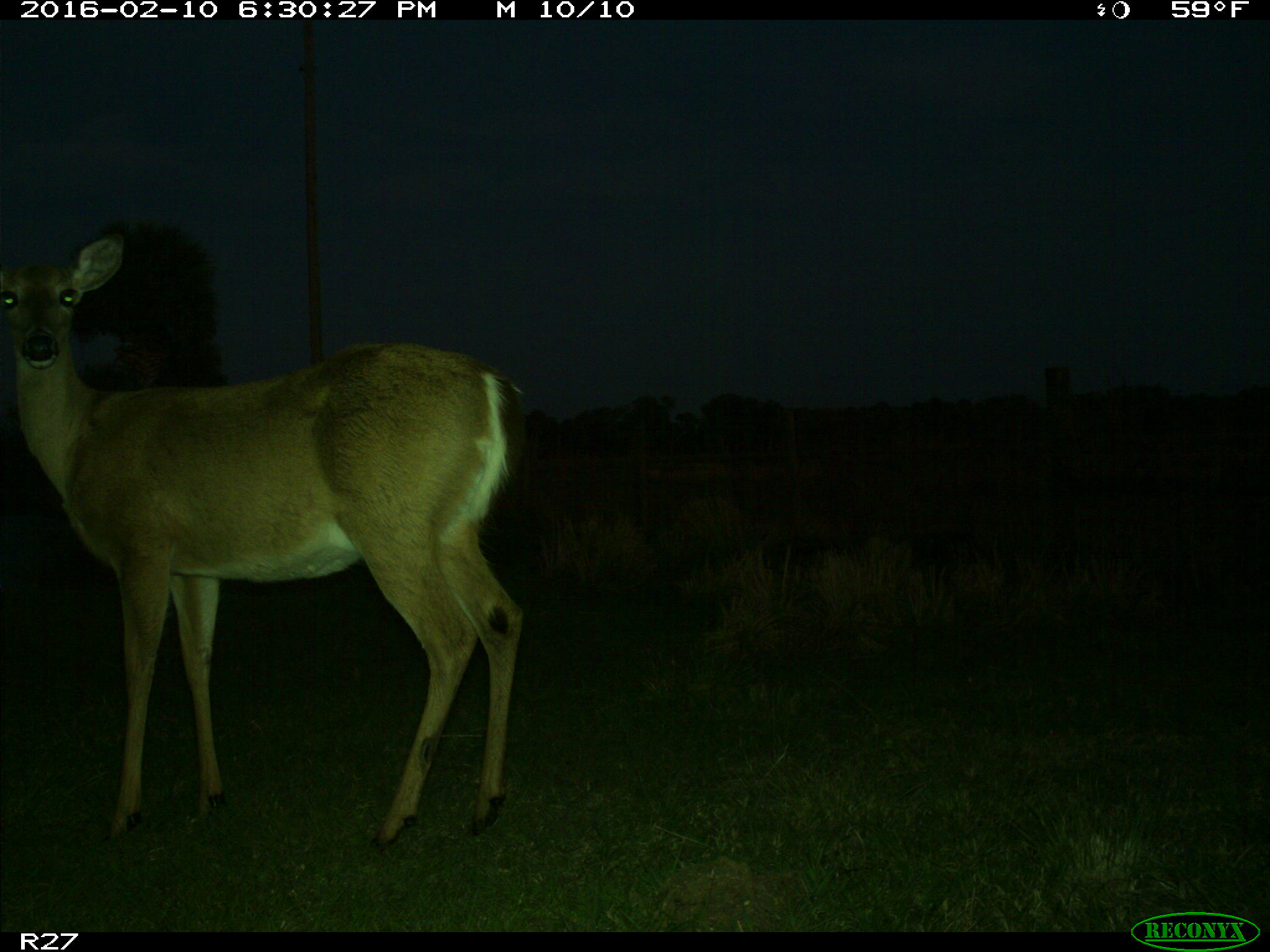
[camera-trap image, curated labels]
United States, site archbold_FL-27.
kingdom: Animalia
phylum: Chordata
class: Mammalia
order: Artiodactyla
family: Cervidae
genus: Odocoileus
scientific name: Odocoileus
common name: deer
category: unidentified deer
Unidentified deer (deer) (Odocoileus).